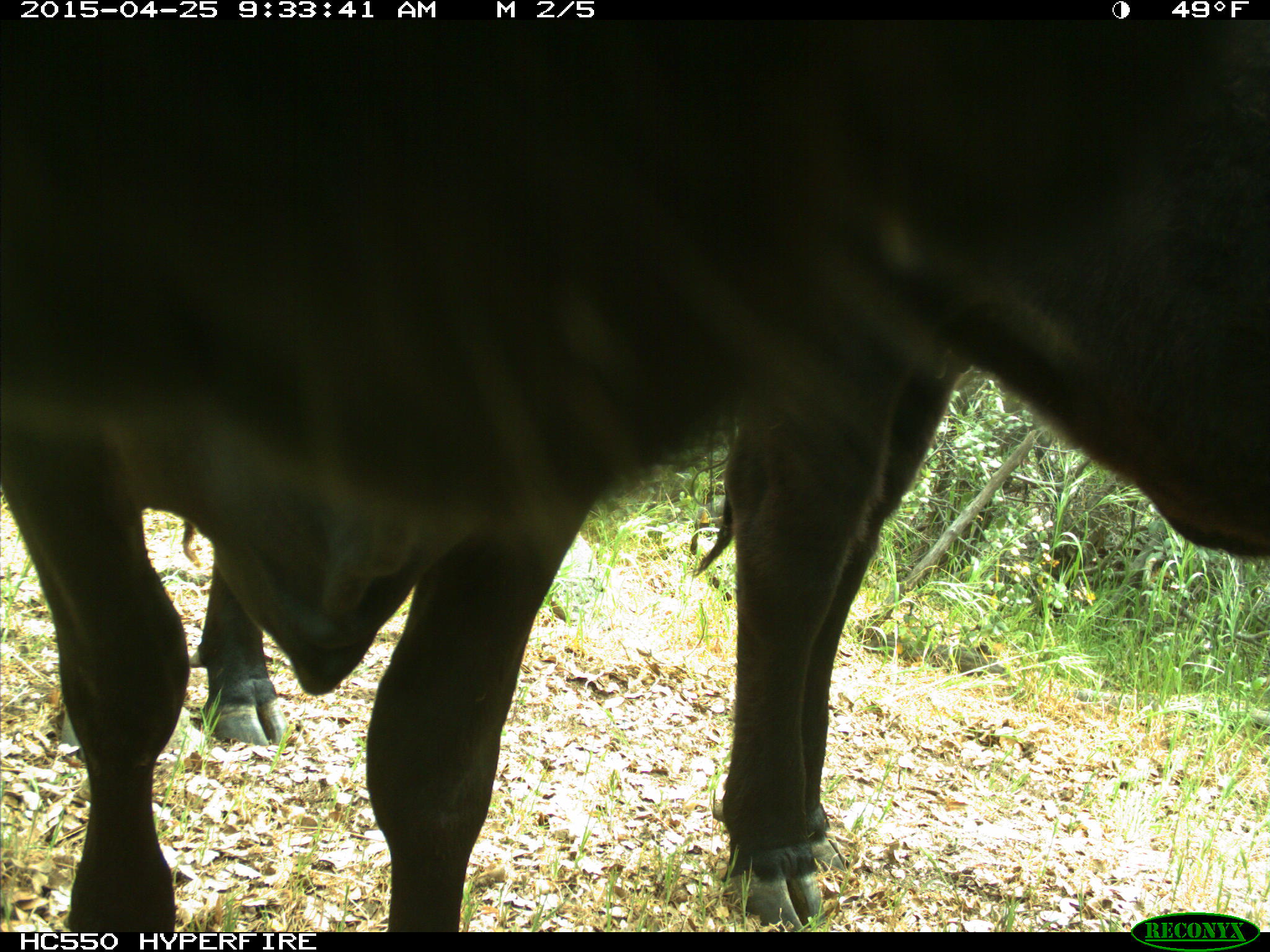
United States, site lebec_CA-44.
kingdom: Animalia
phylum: Chordata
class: Mammalia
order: Artiodactyla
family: Suidae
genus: Sus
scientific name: Sus scrofa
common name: wild boar